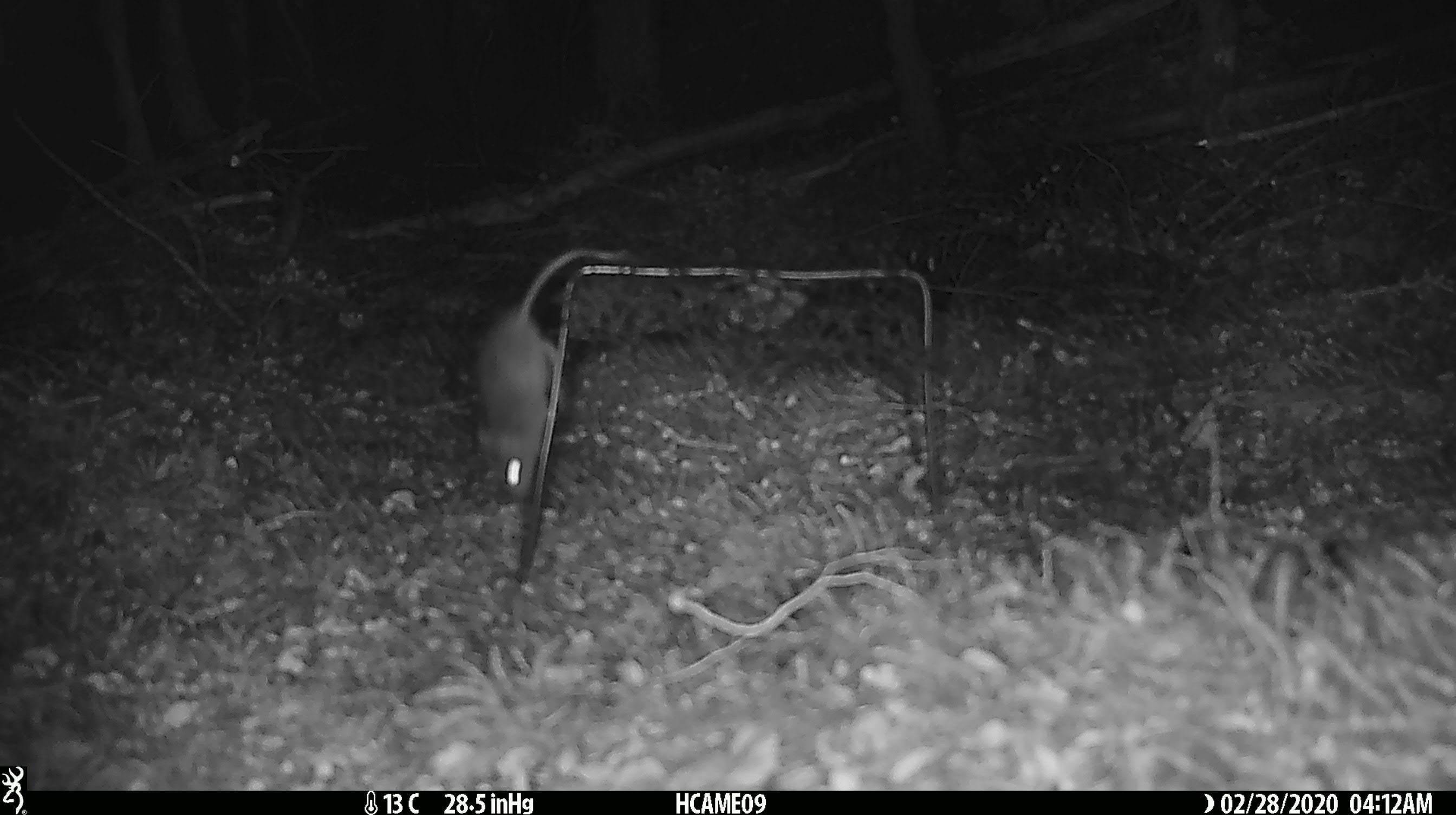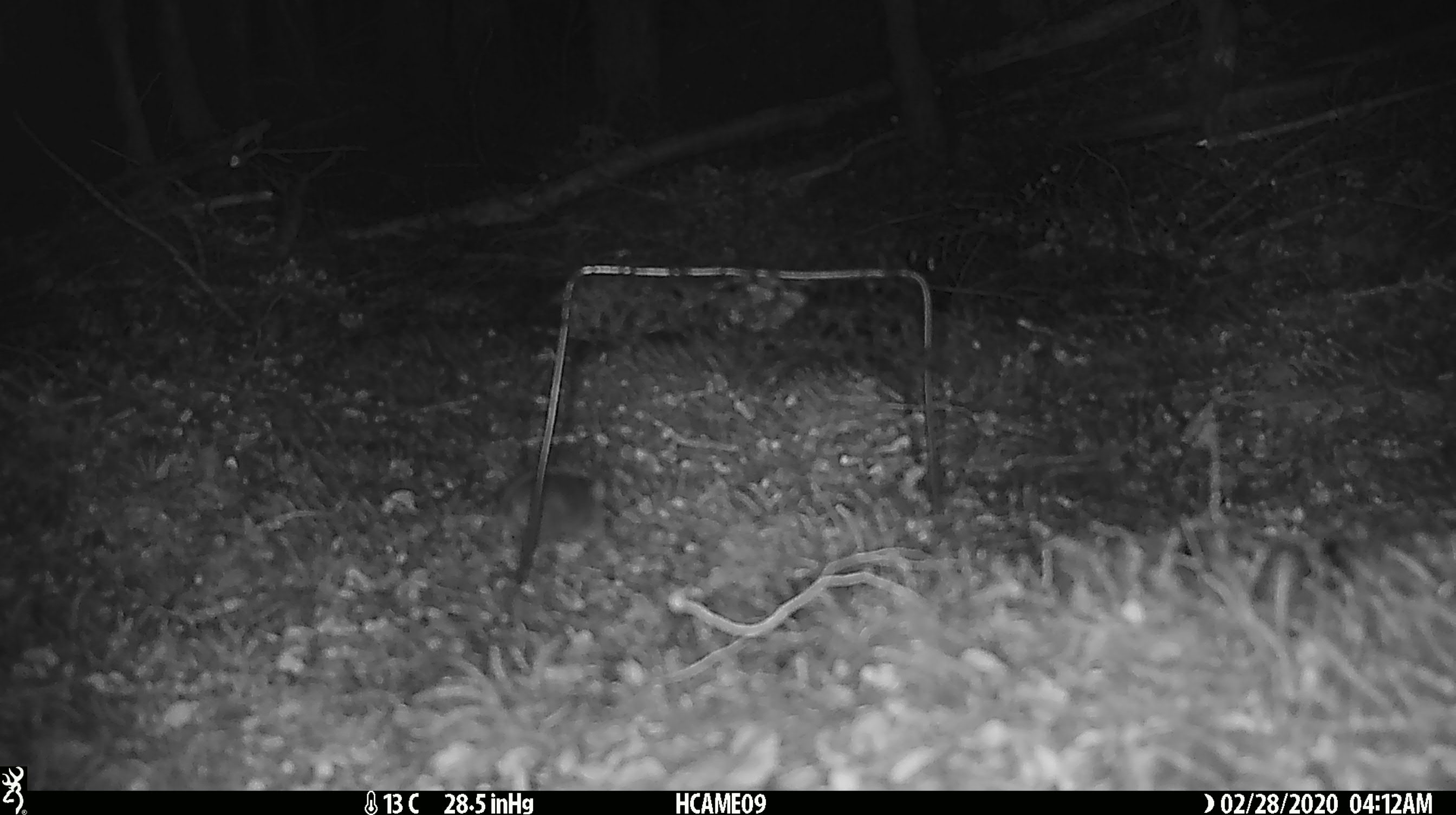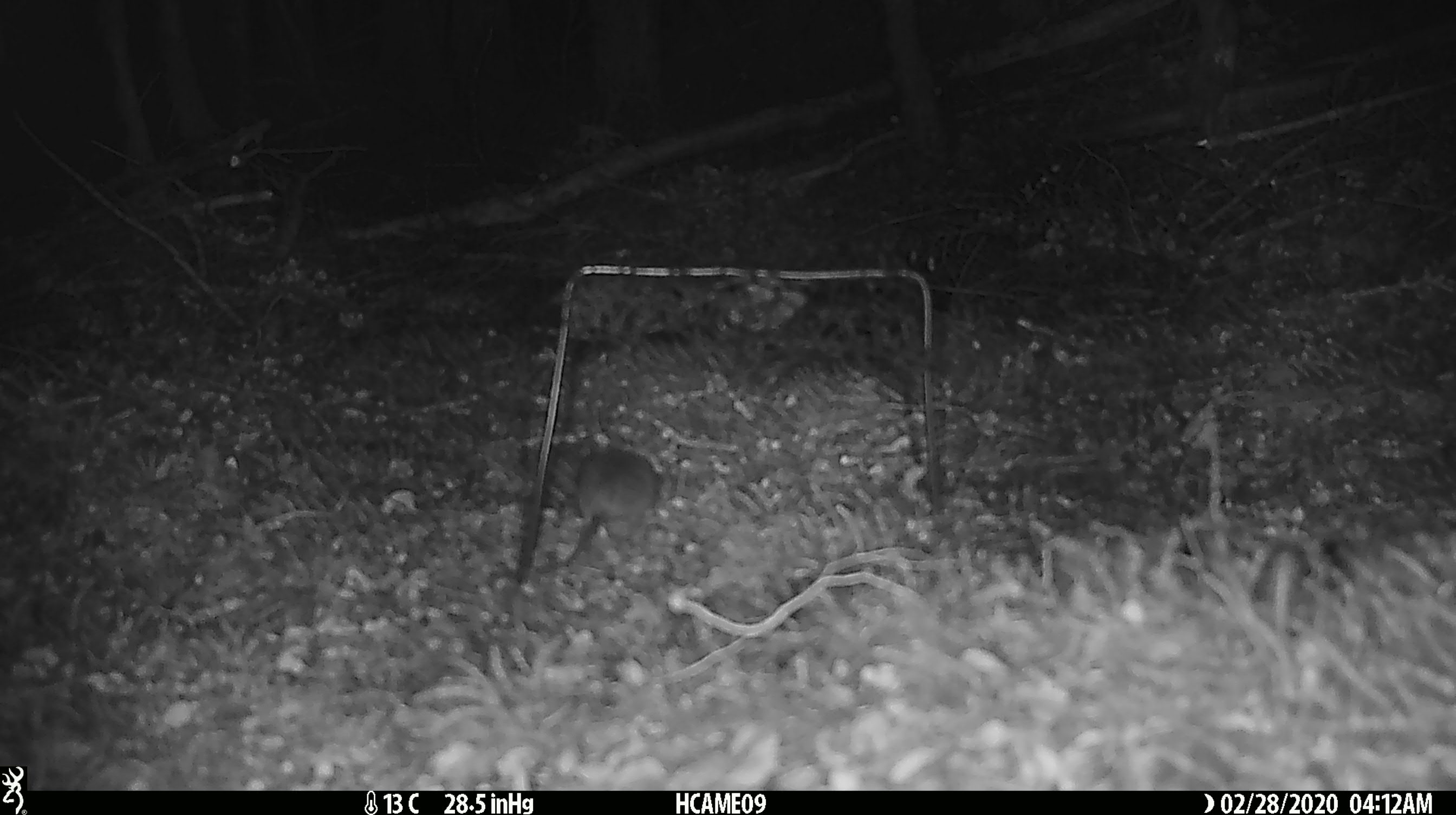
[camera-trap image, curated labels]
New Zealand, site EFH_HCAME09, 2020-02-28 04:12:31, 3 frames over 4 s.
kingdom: Animalia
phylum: Chordata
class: Mammalia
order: Rodentia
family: Muridae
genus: Mus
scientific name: Mus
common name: mouse